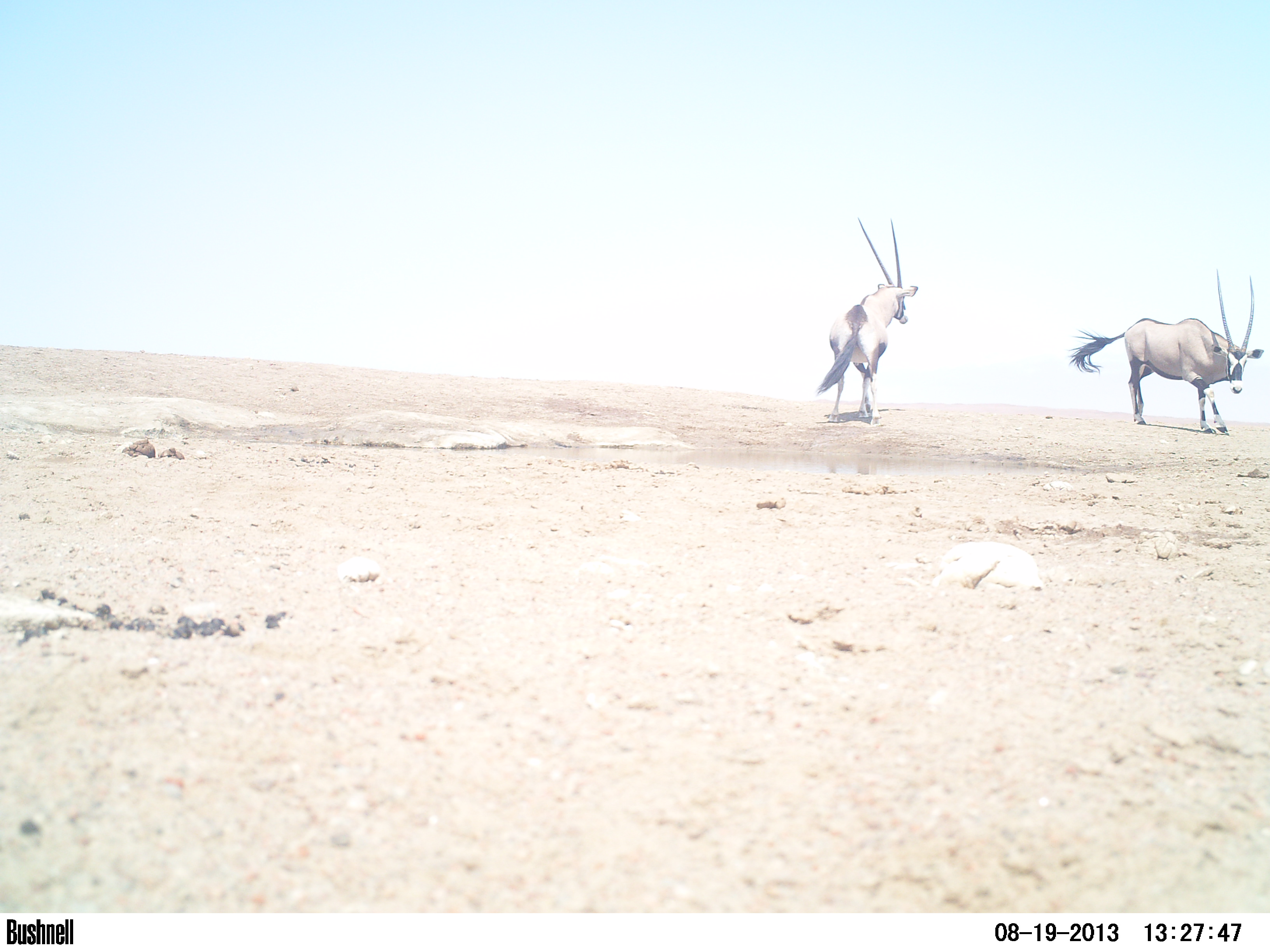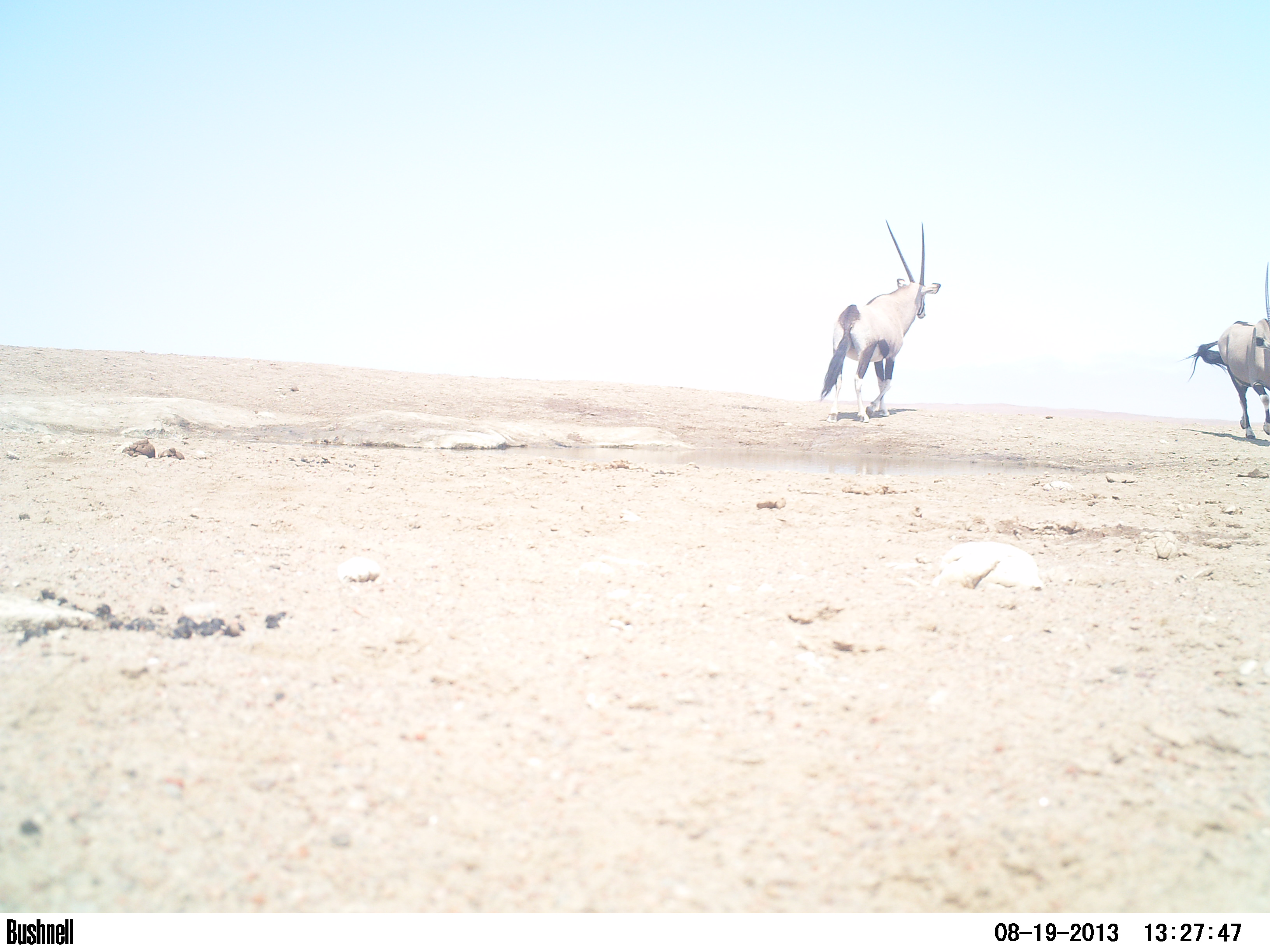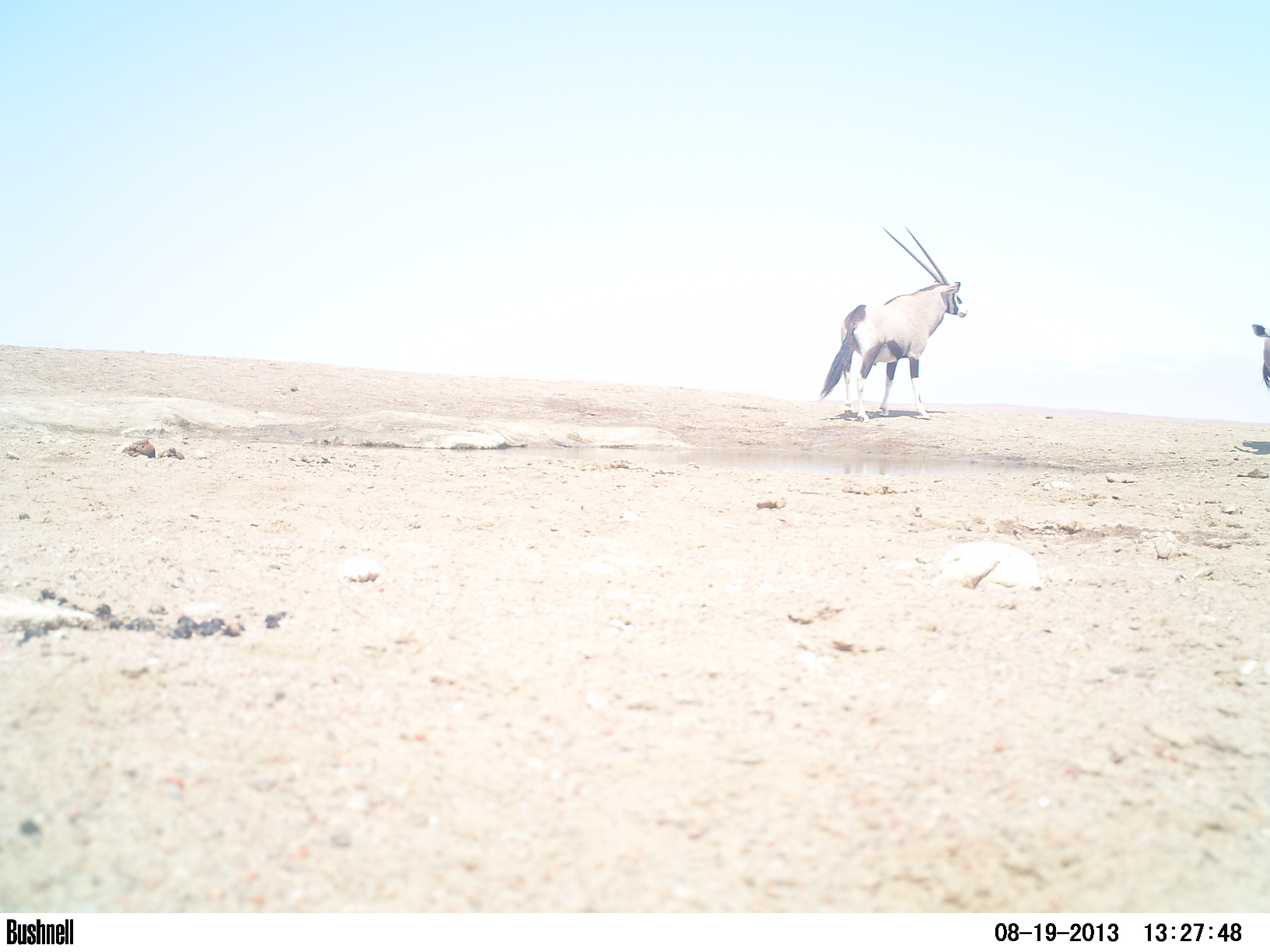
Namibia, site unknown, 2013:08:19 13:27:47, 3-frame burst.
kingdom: Animalia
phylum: Chordata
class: Mammalia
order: Artiodactyla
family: Bovidae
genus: Oryx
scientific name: Oryx gazella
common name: gemsbok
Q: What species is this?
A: Oryx gazella (gemsbok).